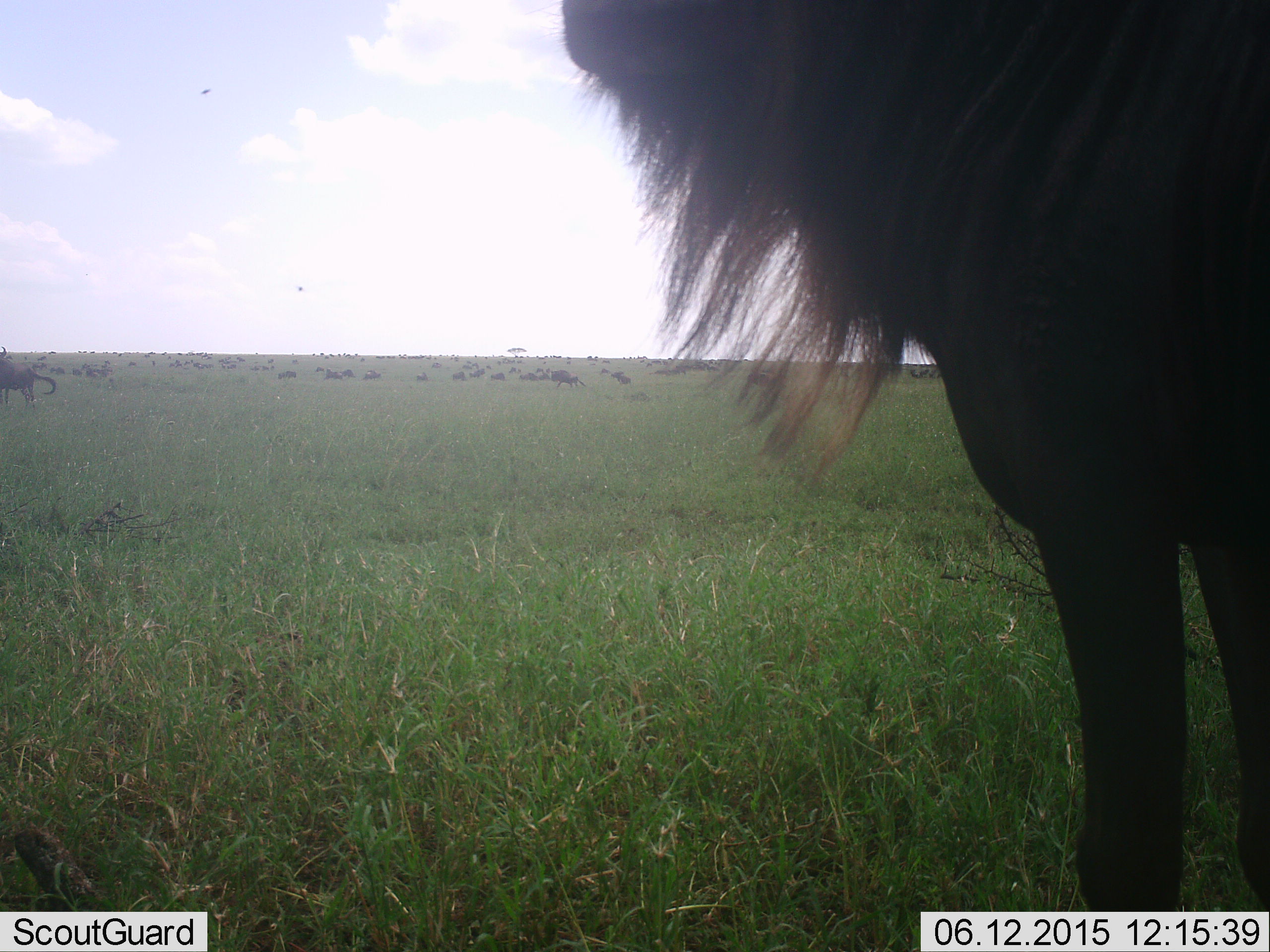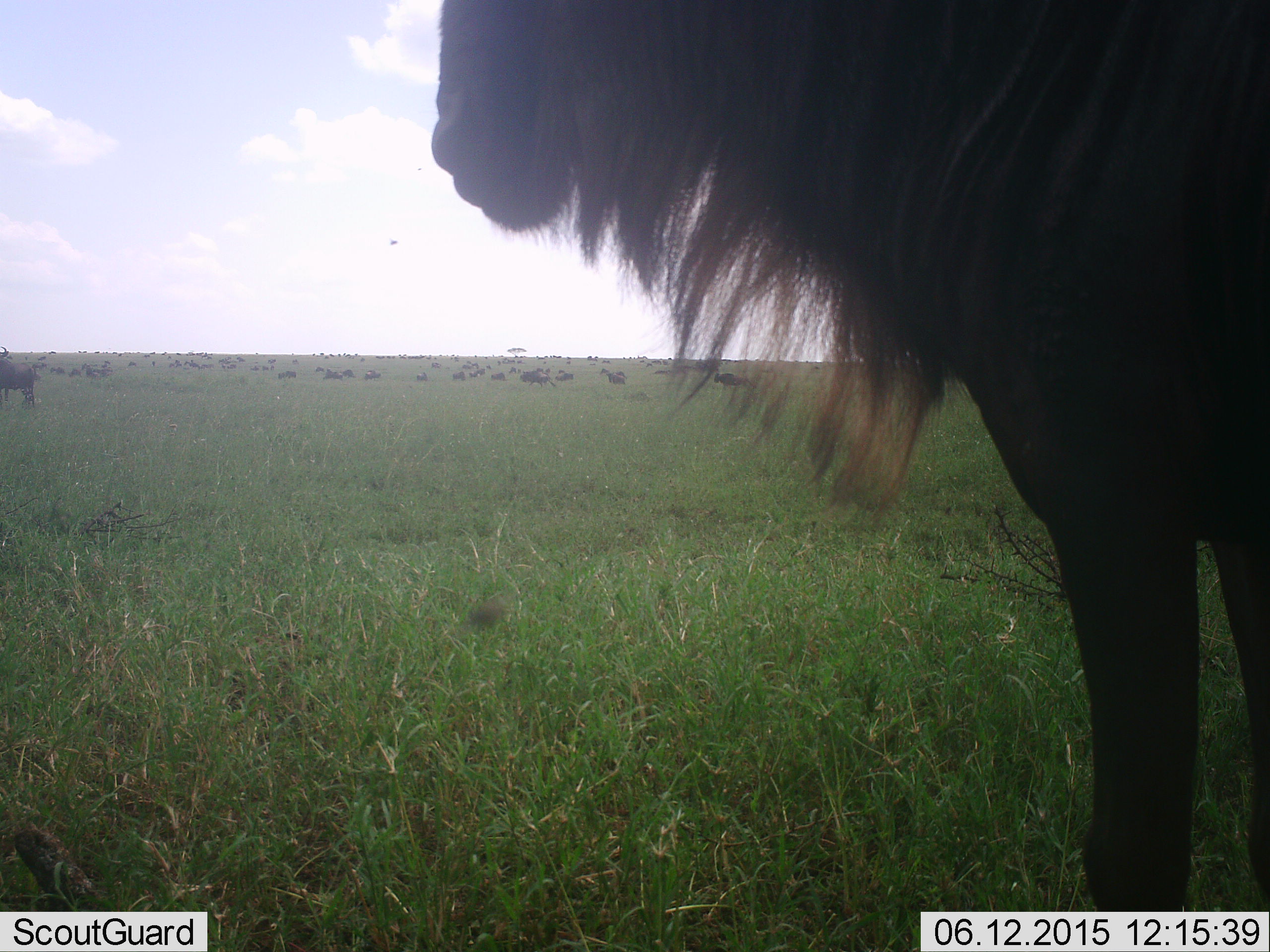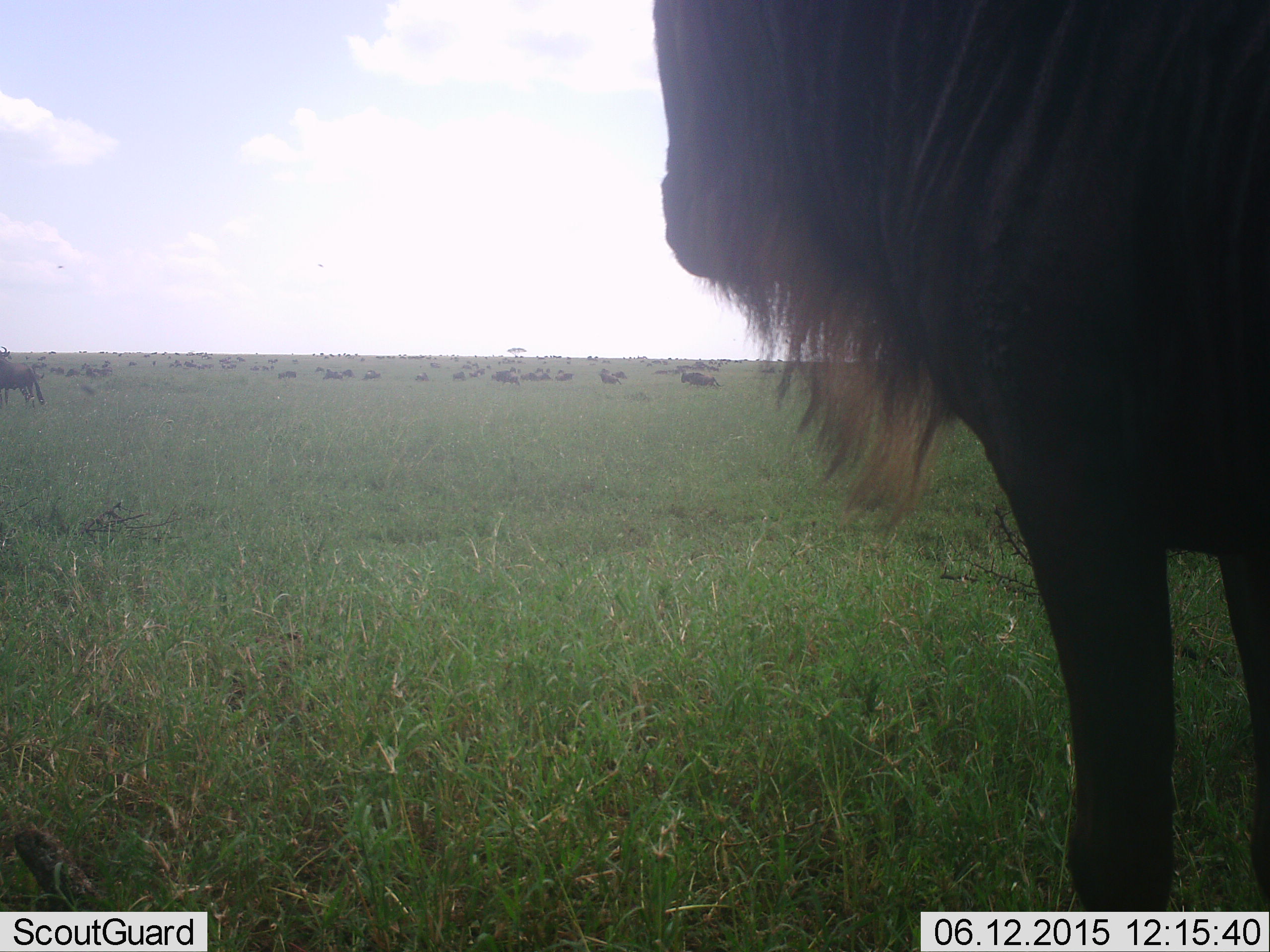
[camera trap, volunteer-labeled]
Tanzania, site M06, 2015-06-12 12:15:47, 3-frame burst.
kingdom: Animalia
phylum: Chordata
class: Mammalia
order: Artiodactyla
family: Bovidae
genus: Connochaetes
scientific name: Connochaetes taurinus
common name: blue wildebeest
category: wildebeest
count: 11-50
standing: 82%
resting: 18%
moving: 55%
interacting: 9%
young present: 0%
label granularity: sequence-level